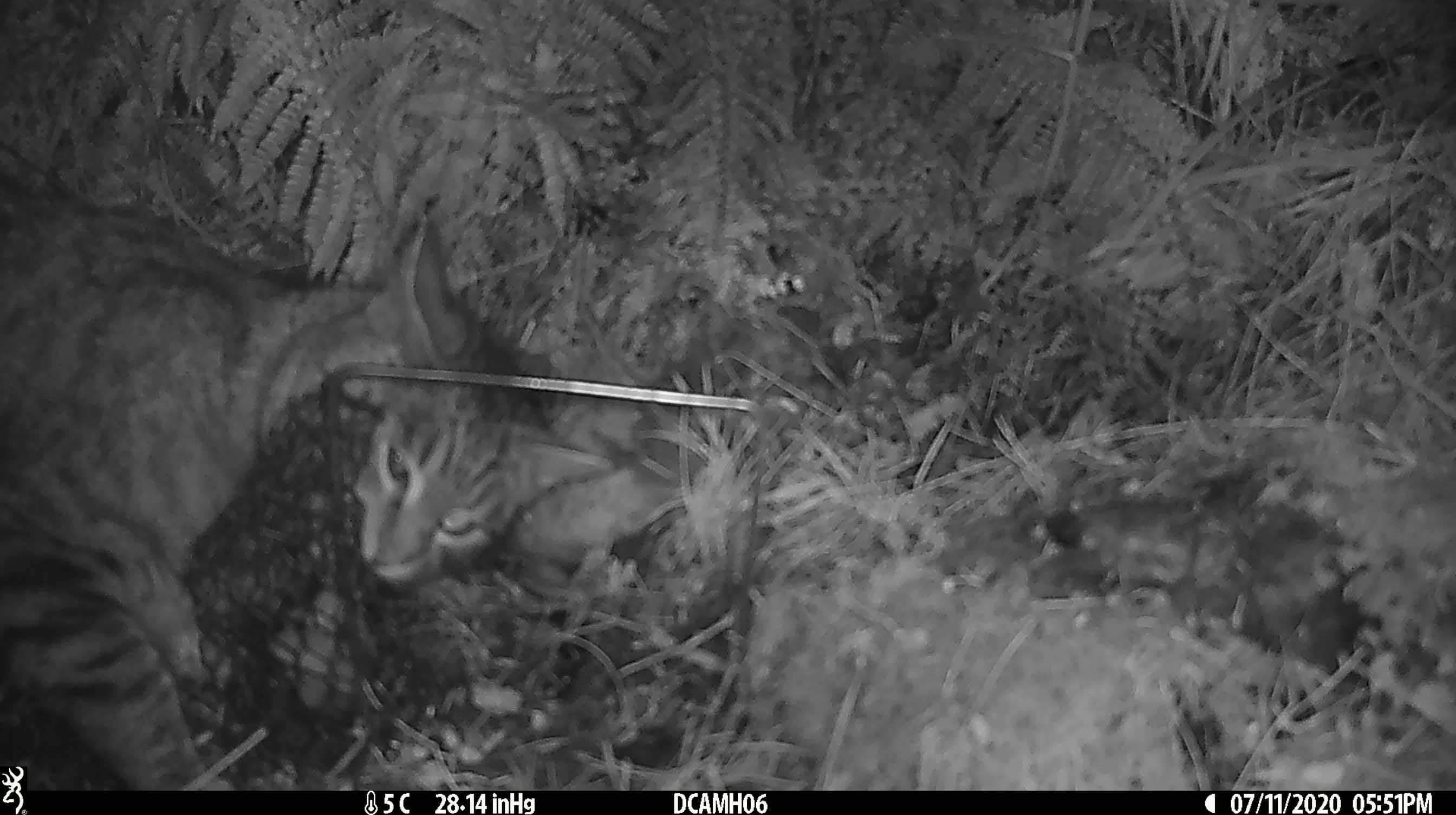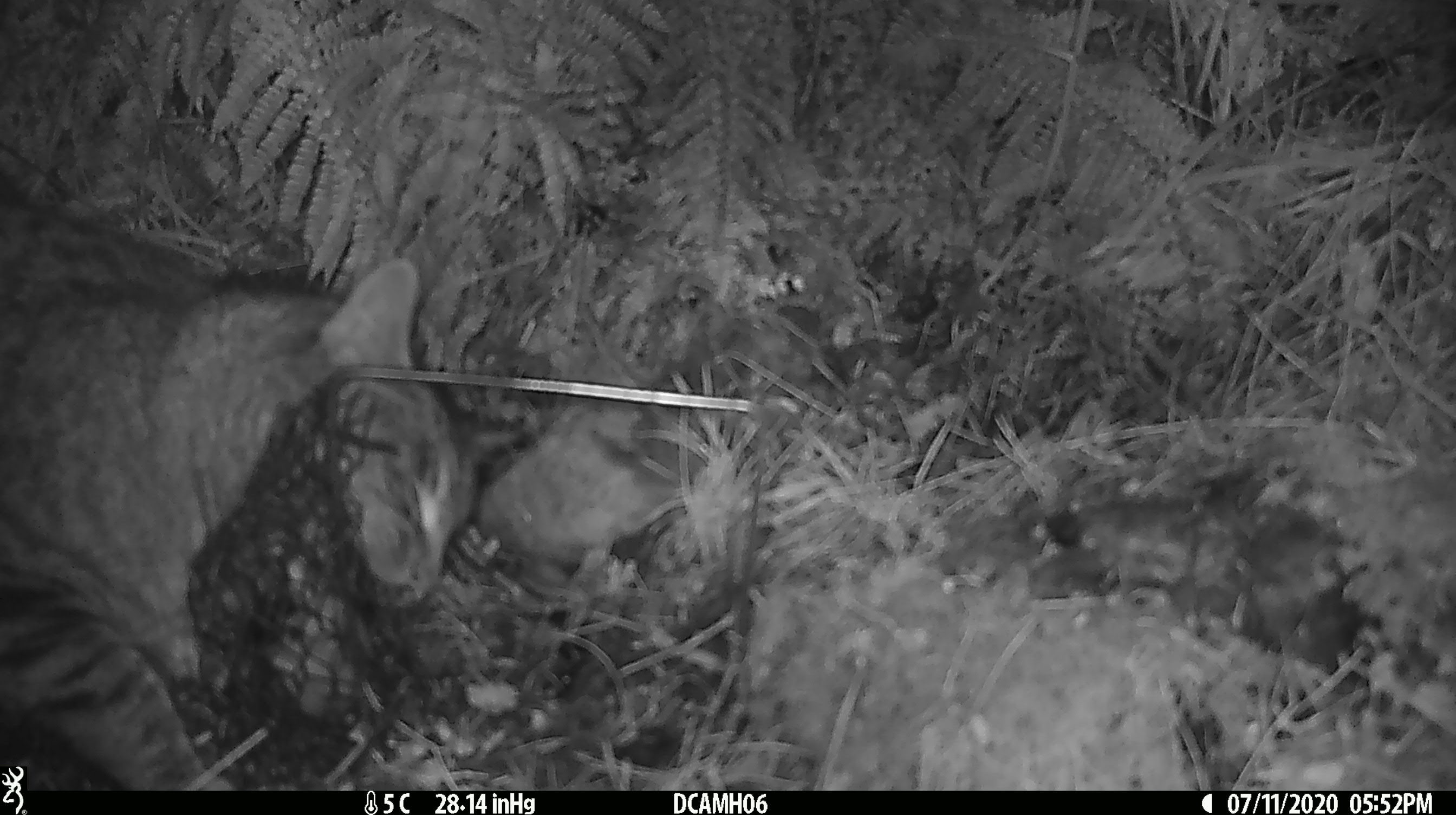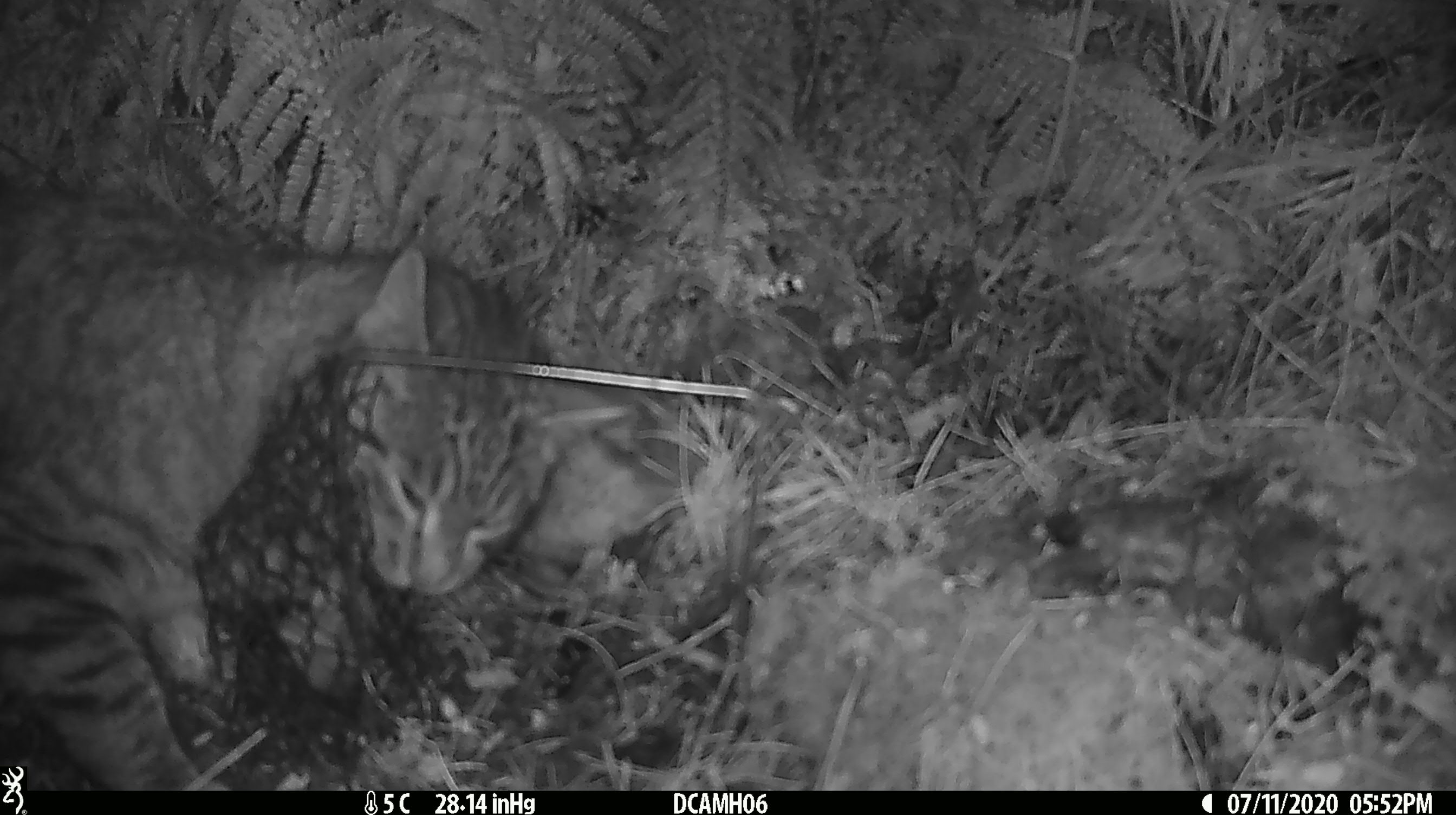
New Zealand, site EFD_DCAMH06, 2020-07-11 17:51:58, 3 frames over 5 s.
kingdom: Animalia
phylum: Chordata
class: Mammalia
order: Carnivora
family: Felidae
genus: Felis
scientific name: Felis catus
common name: domestic cat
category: cat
Cat (domestic cat) (Felis catus).